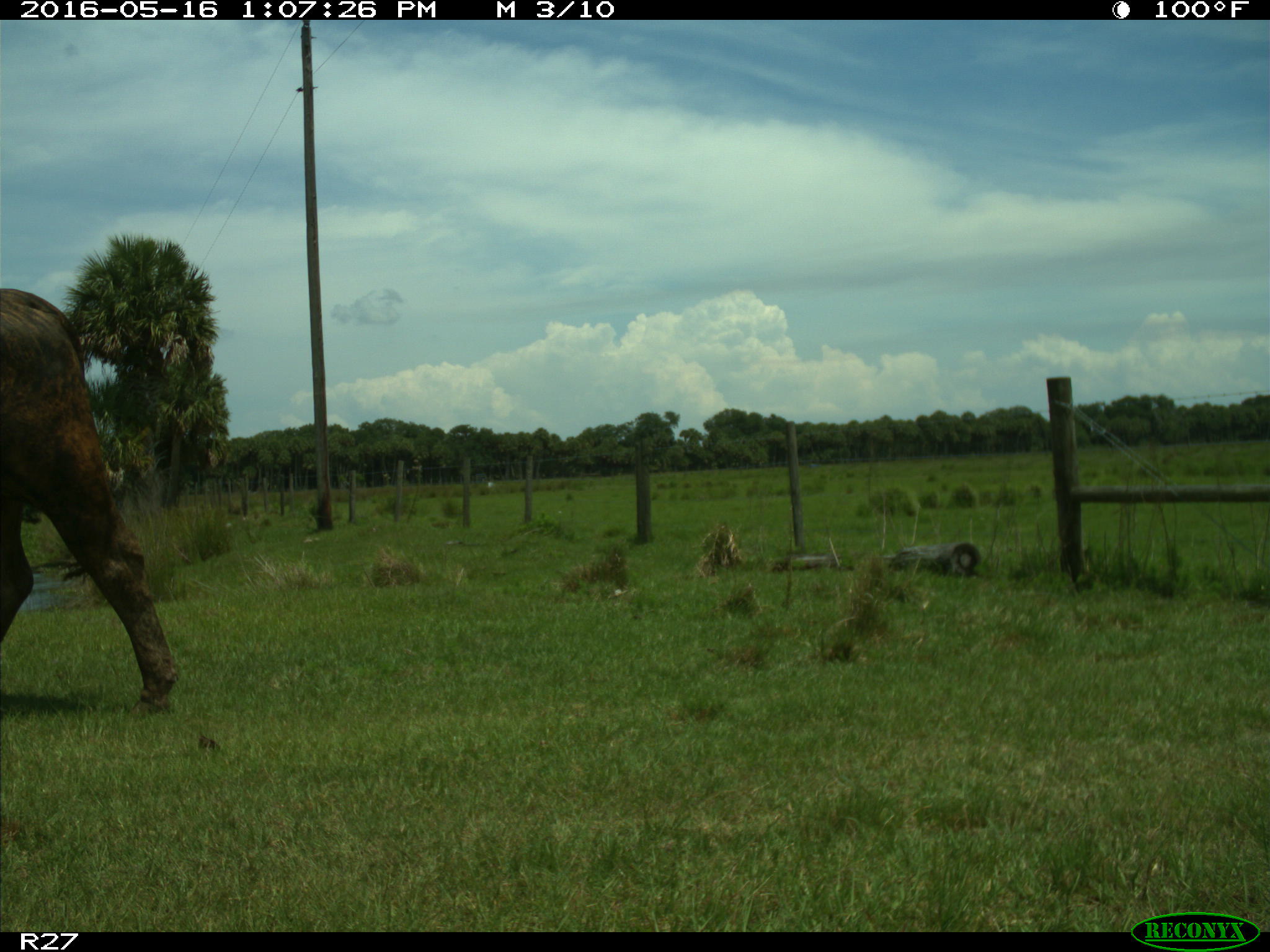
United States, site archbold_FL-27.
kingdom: Animalia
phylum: Chordata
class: Mammalia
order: Artiodactyla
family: Bovidae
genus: Bos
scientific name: Bos taurus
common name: domestic cow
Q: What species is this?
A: Bos taurus (domestic cow).